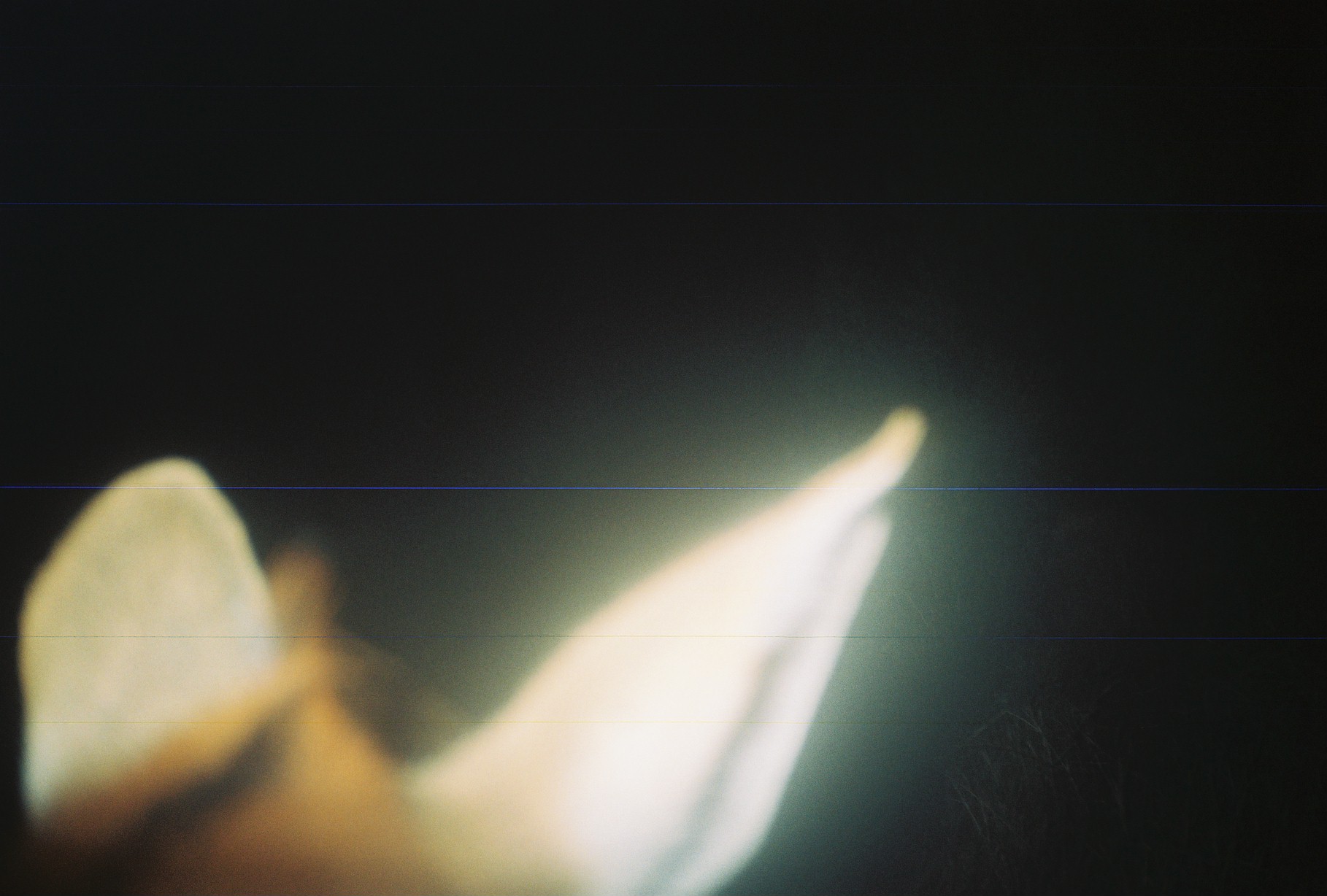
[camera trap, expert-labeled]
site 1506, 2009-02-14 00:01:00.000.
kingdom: Animalia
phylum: Chordata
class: Mammalia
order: Artiodactyla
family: Bovidae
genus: Raphicerus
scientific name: Raphicerus campestris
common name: steenbok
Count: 1.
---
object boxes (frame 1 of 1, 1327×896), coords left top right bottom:
raphicerus campestris: 2 405 930 894